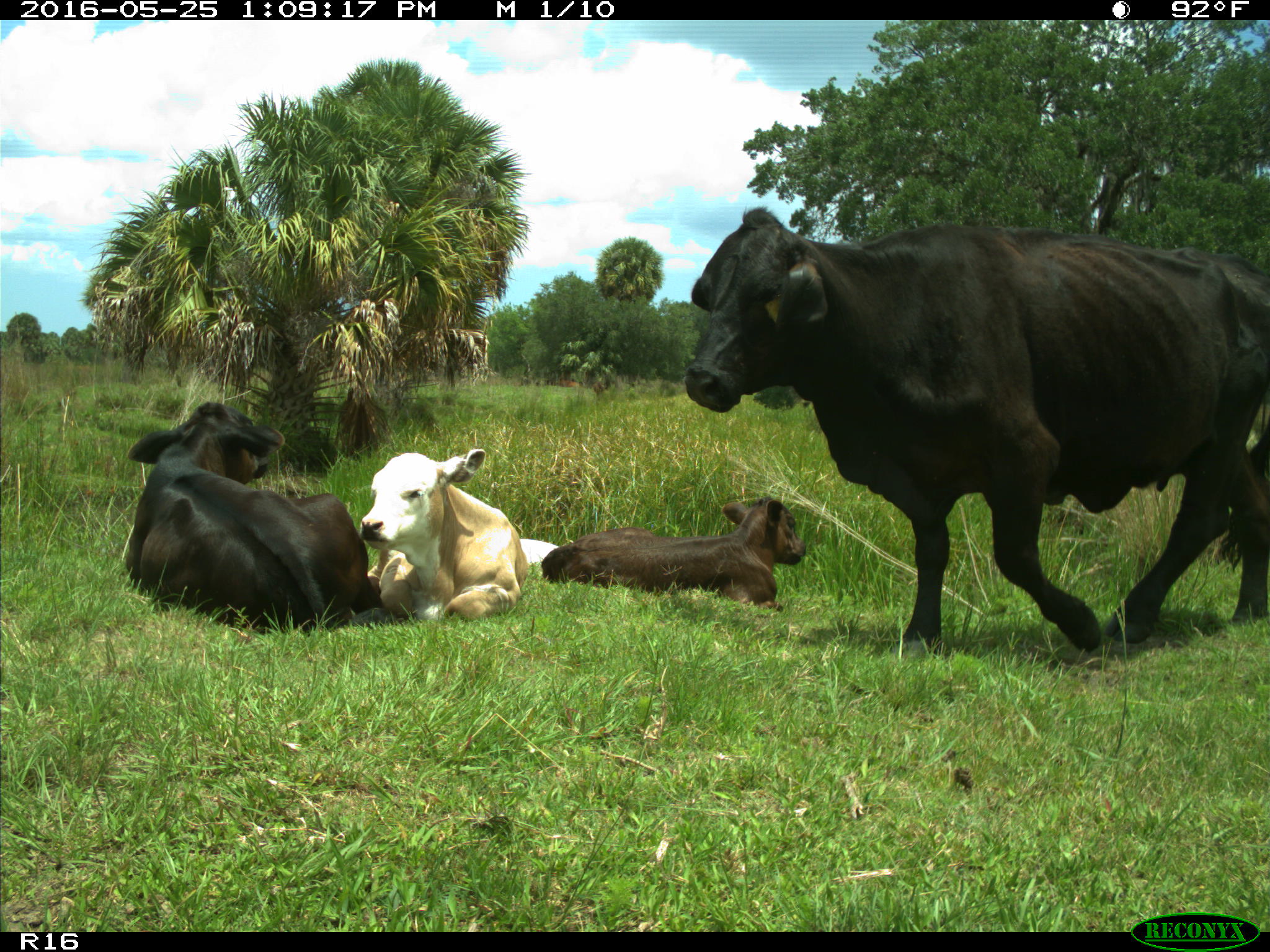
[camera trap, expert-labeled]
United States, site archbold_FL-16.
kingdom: Animalia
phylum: Chordata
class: Mammalia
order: Artiodactyla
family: Bovidae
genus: Bos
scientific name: Bos taurus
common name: domestic cow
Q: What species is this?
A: Bos taurus (domestic cow).